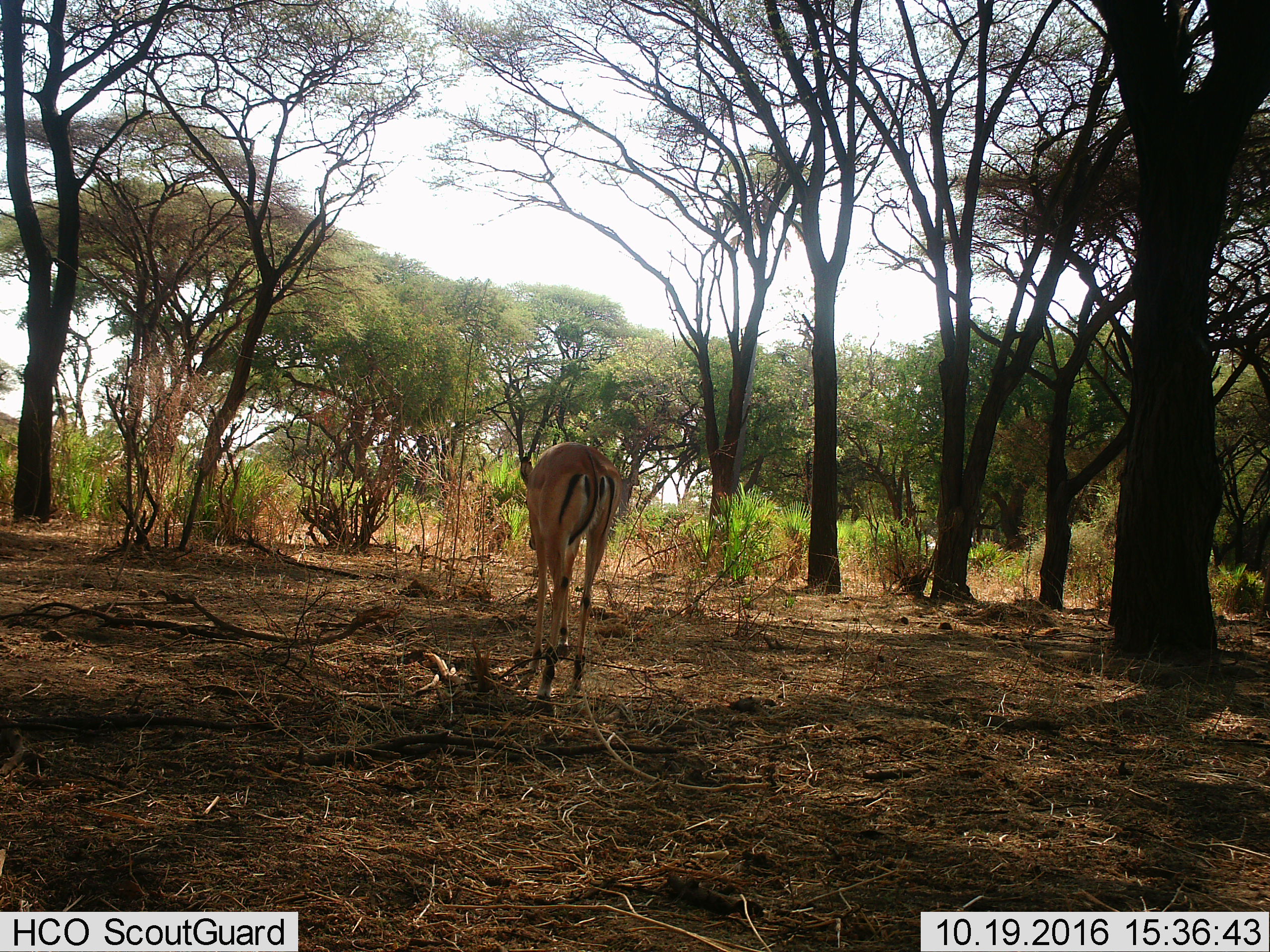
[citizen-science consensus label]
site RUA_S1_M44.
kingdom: Animalia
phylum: Chordata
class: Mammalia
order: Artiodactyla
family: Bovidae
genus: Aepyceros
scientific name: Aepyceros melampus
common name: impala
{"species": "impala (Aepyceros melampus)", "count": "1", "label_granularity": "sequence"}